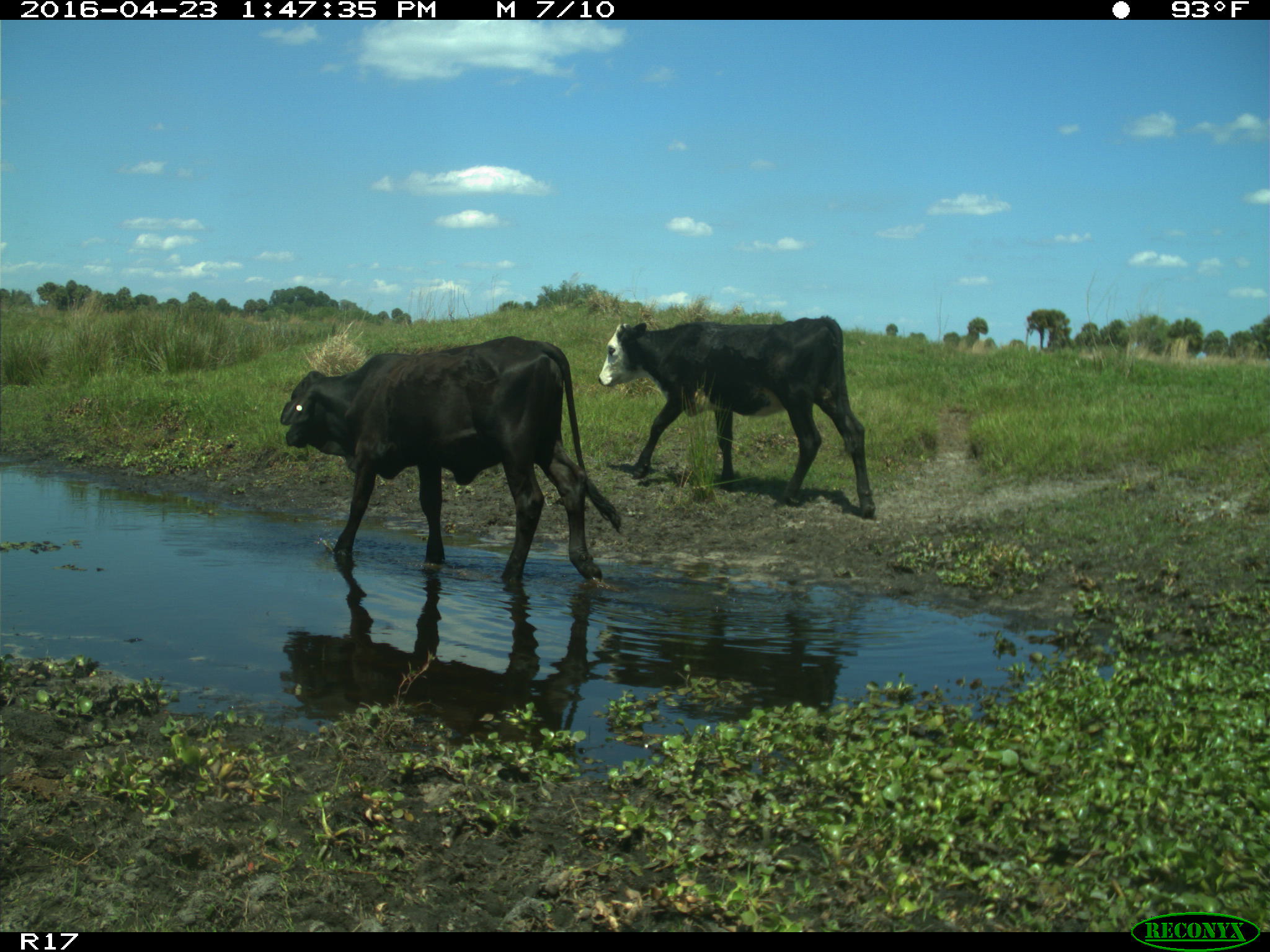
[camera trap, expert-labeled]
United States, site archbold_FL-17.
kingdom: Animalia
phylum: Chordata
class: Mammalia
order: Artiodactyla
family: Bovidae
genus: Bos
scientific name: Bos taurus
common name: domestic cow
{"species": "Bos taurus (domestic cow)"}